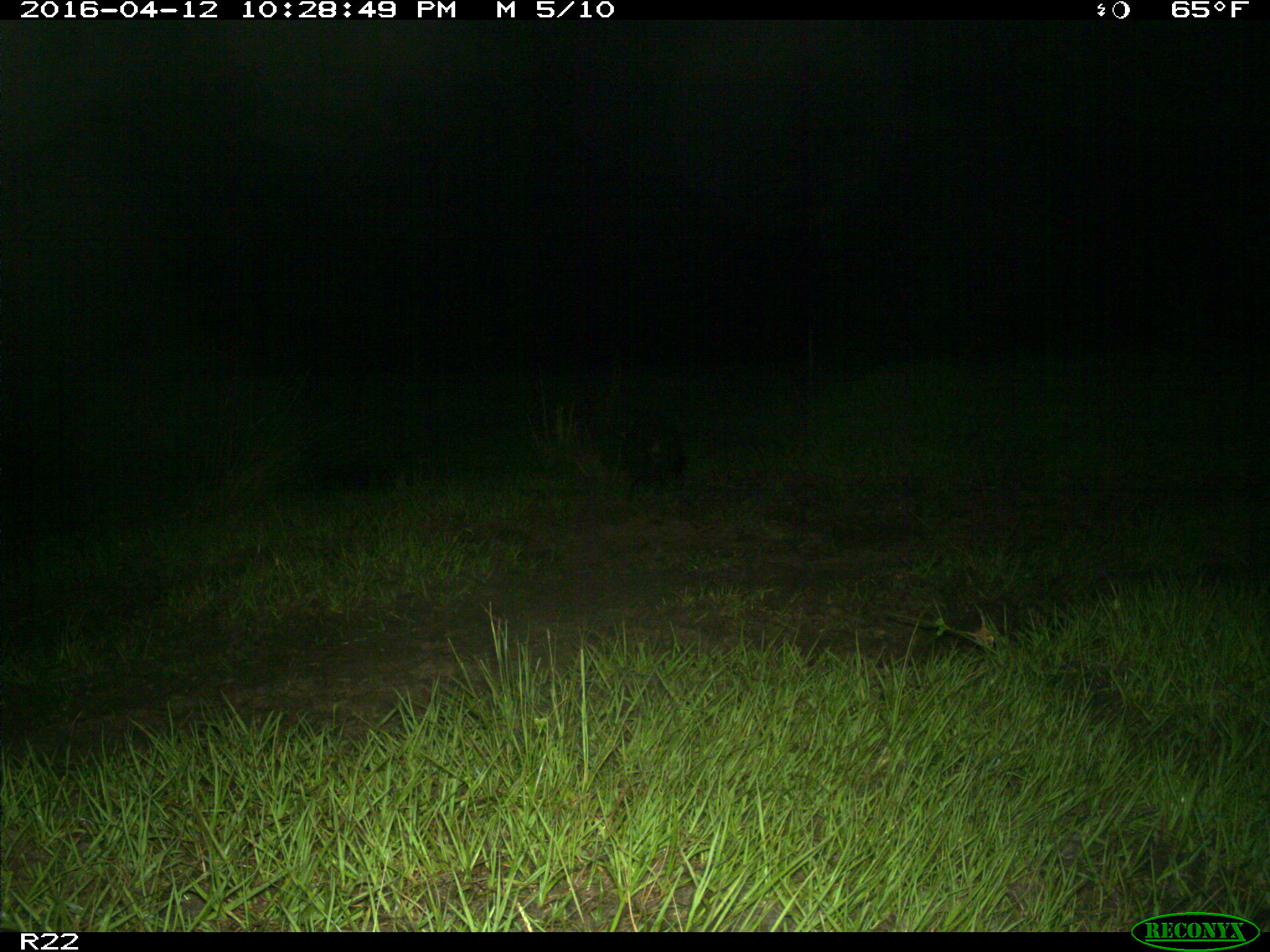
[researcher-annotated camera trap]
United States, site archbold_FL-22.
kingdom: Animalia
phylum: Chordata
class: Mammalia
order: Carnivora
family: Procyonidae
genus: Procyon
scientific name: Procyon lotor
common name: common raccoon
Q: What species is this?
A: Procyon lotor (common raccoon).